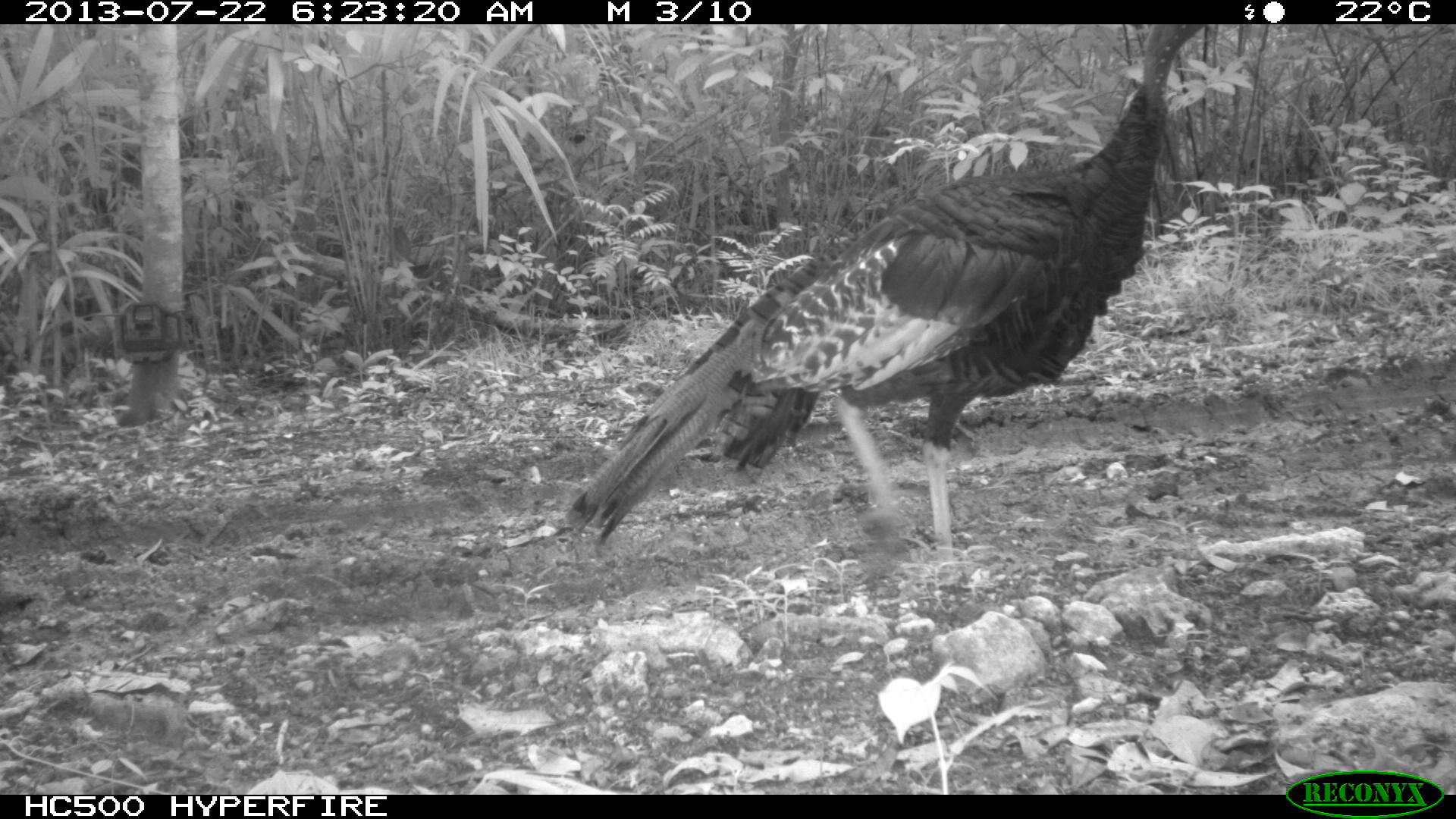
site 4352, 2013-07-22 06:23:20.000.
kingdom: Animalia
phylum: Chordata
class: Aves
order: Galliformes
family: Phasianidae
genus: Meleagris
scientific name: Meleagris ocellata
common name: ocellated turkey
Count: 1.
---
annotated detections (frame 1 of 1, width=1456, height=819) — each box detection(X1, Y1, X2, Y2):
meleagris ocellata: detection(561, 21, 1207, 559)